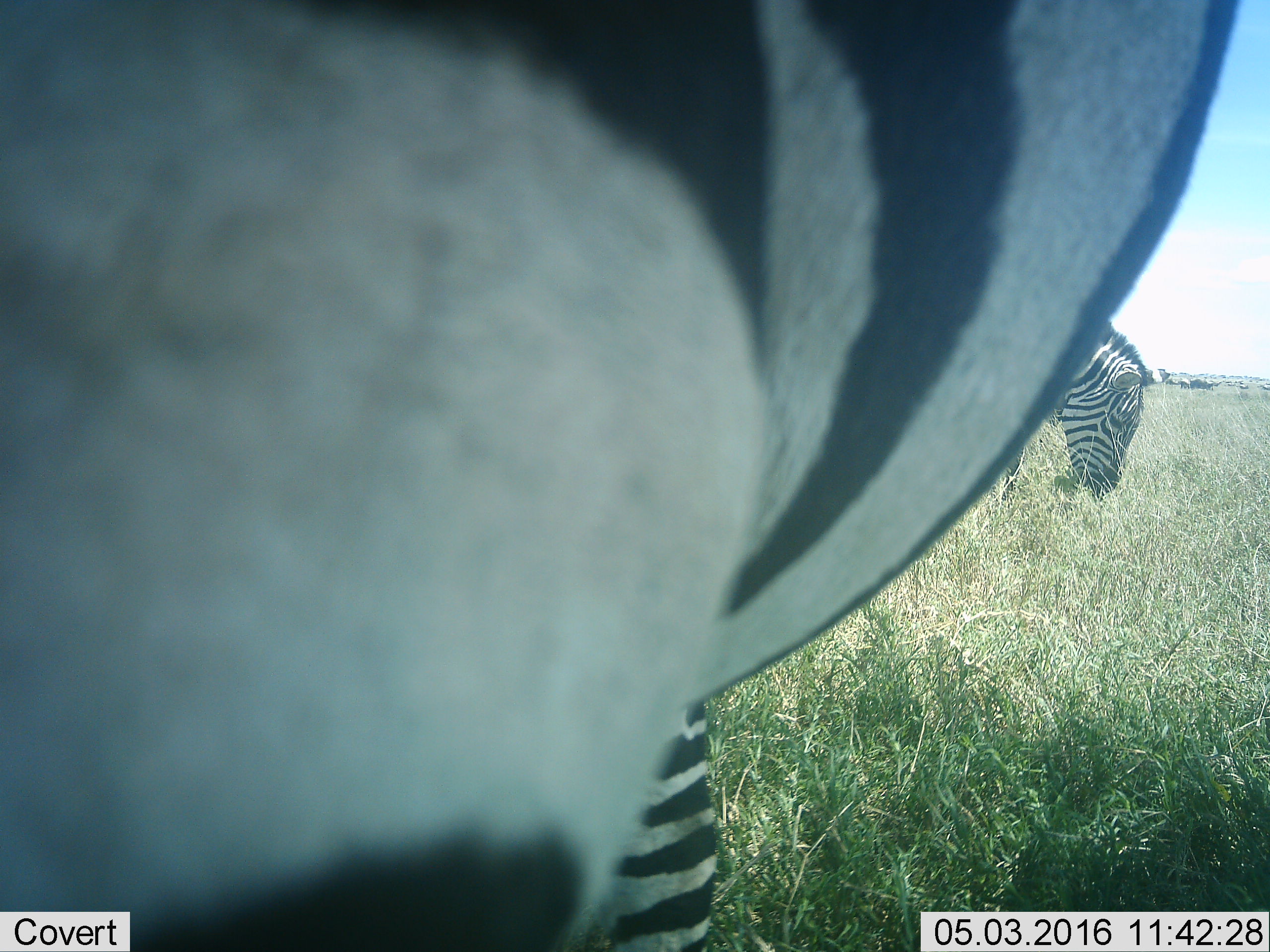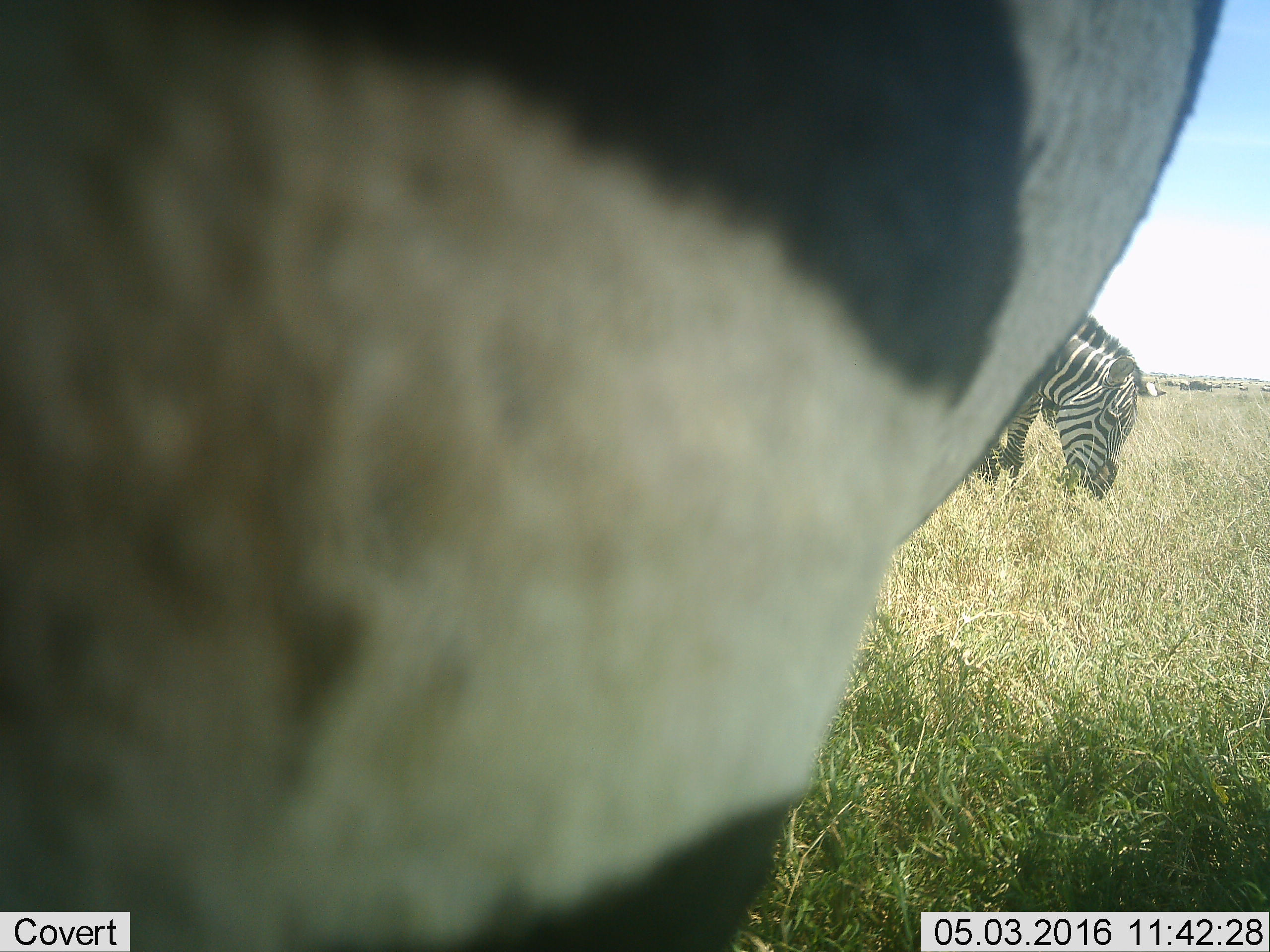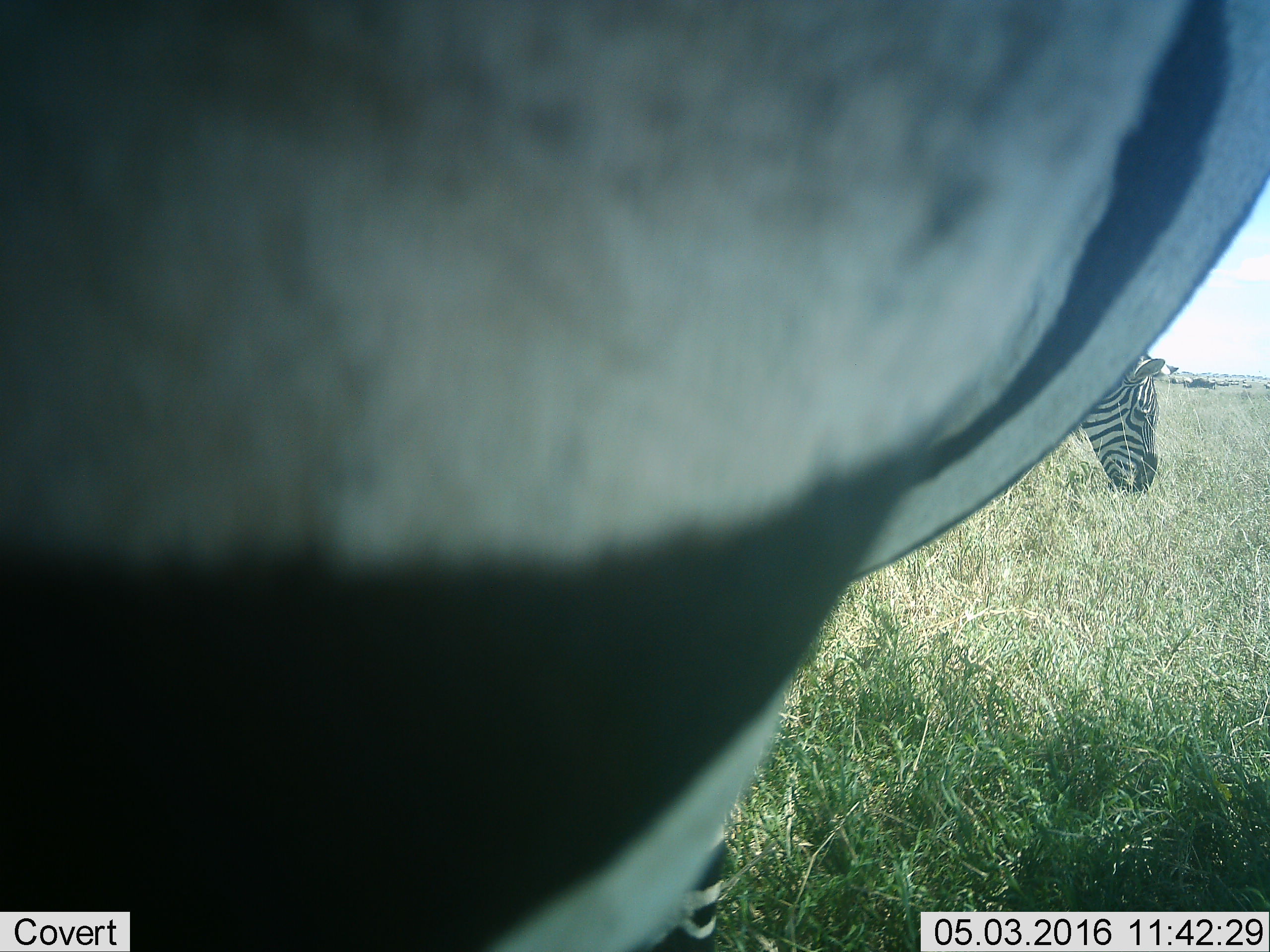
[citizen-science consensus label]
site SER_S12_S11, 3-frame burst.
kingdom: Animalia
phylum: Chordata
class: Mammalia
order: Perissodactyla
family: Equidae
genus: Equus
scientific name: Equus quagga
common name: plains zebra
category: zebraplains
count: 3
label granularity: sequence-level